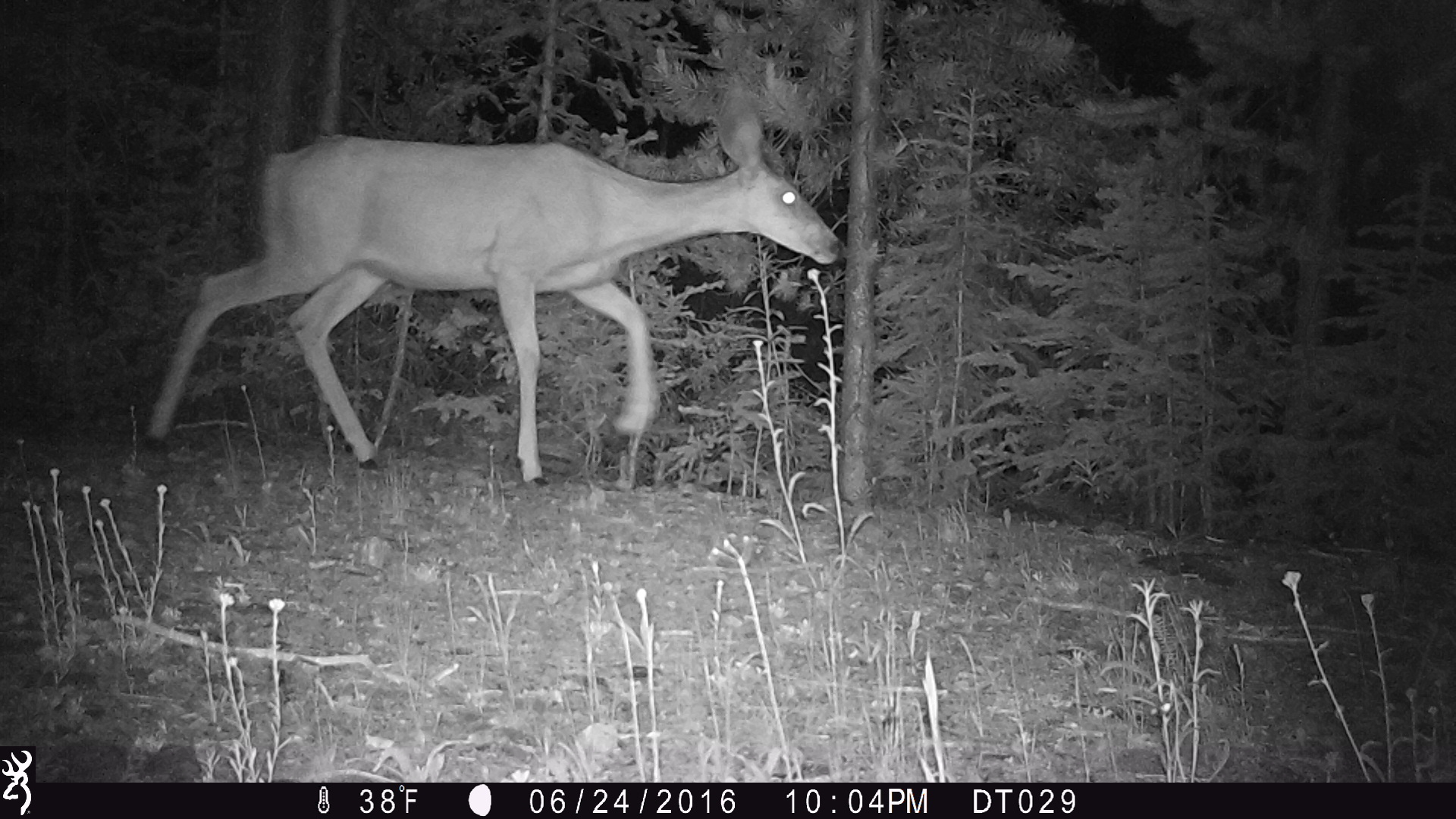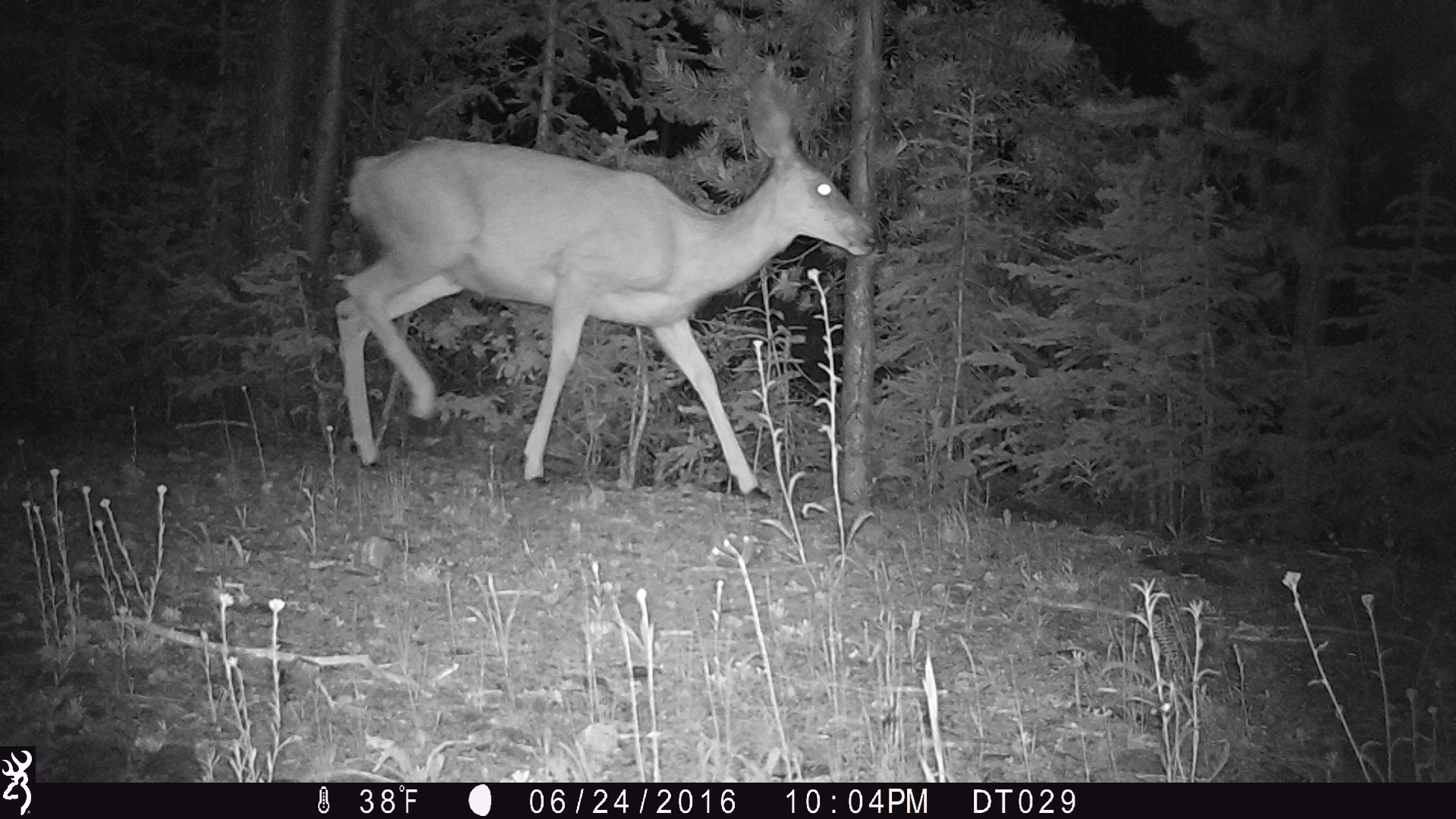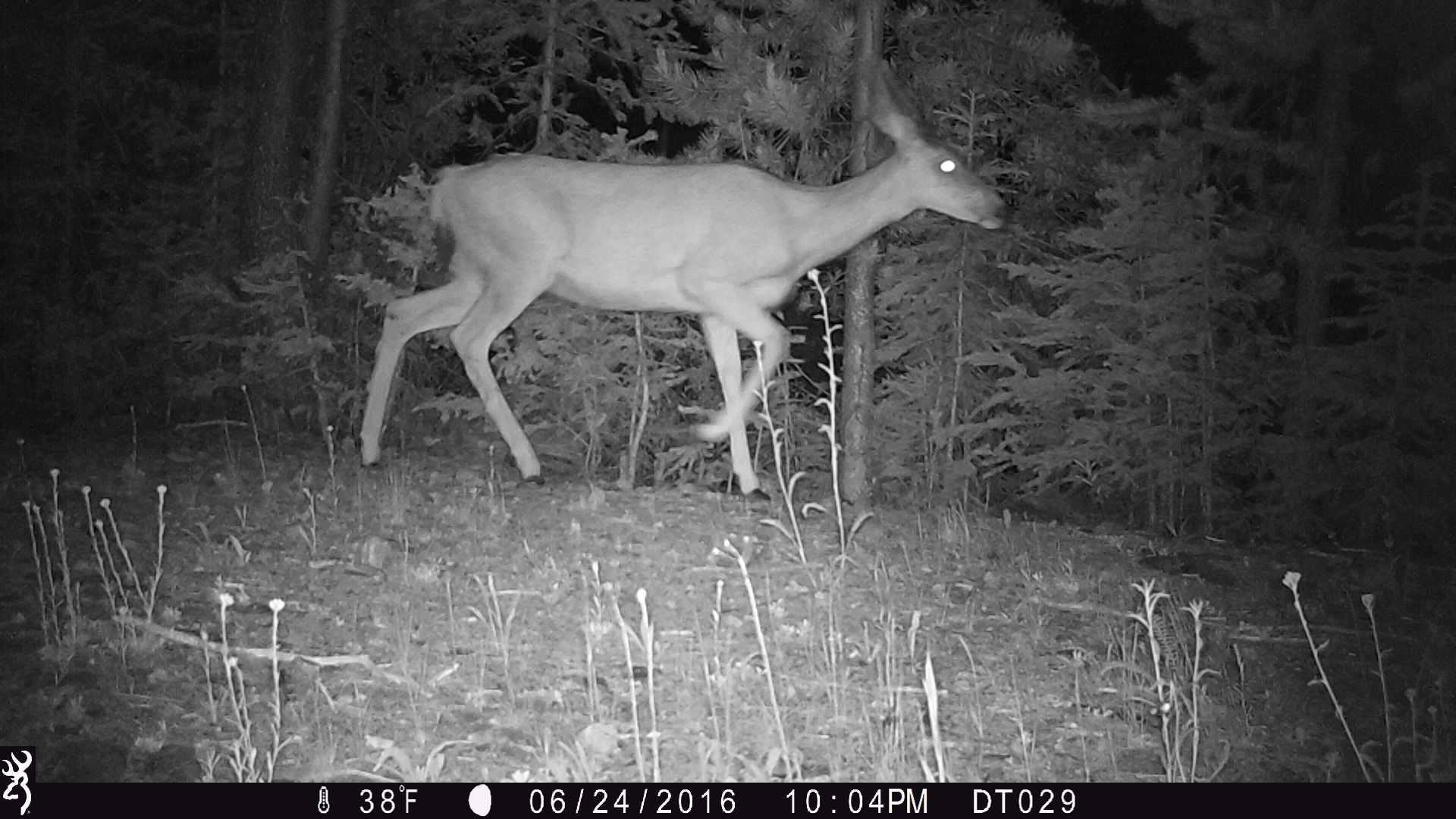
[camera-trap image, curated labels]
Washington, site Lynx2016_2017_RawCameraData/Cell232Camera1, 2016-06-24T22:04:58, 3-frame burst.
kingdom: Animalia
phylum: Chordata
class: Mammalia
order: Artiodactyla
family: Cervidae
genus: Odocoileus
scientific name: Odocoileus hemionus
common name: mule deer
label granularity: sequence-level